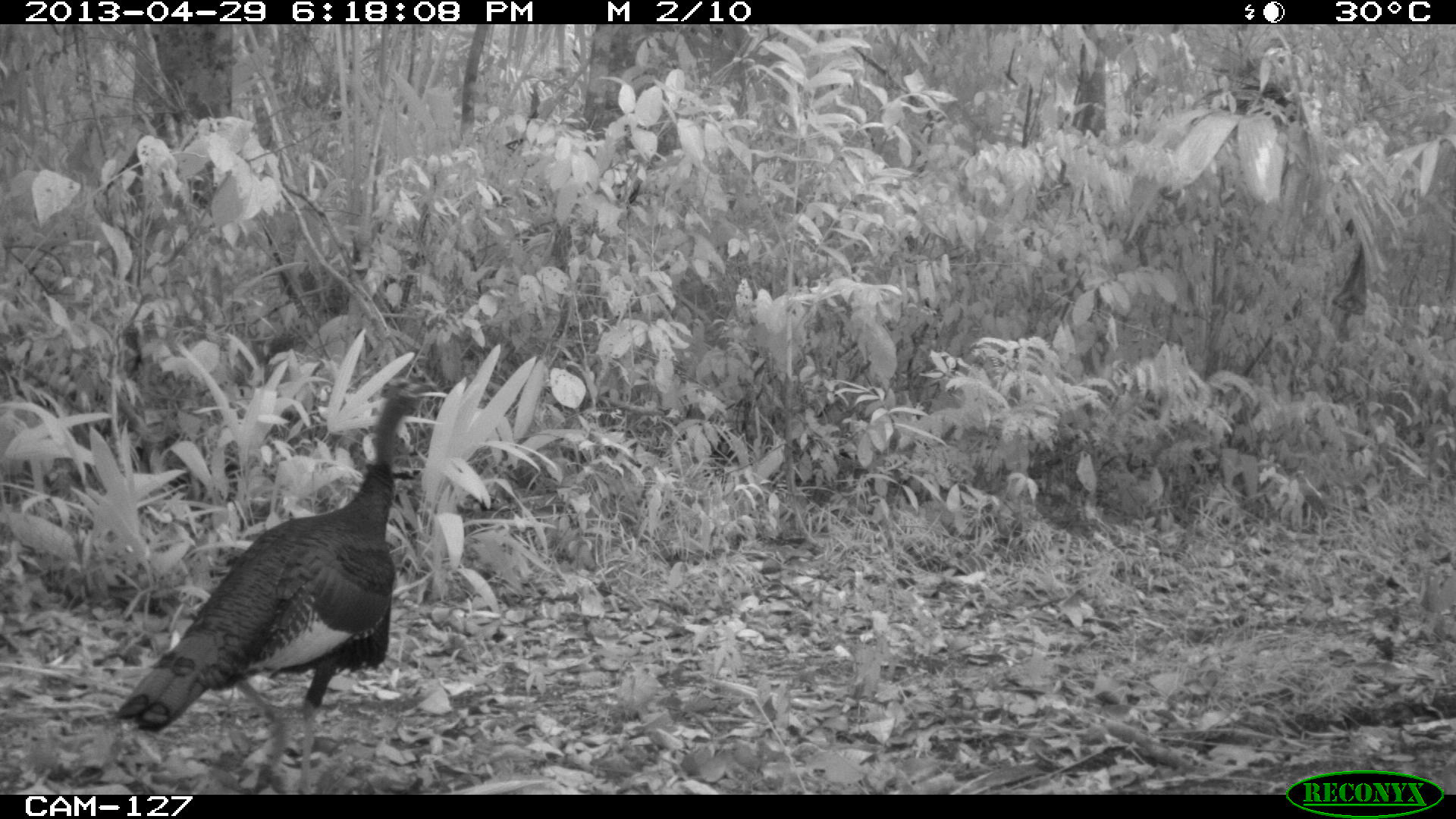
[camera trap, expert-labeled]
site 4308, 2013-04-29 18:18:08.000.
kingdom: Animalia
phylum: Chordata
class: Aves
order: Galliformes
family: Phasianidae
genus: Meleagris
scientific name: Meleagris ocellata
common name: ocellated turkey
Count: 1.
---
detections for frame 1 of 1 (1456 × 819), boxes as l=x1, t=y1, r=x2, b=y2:
meleagris ocellata: l=113, t=377, r=444, b=794